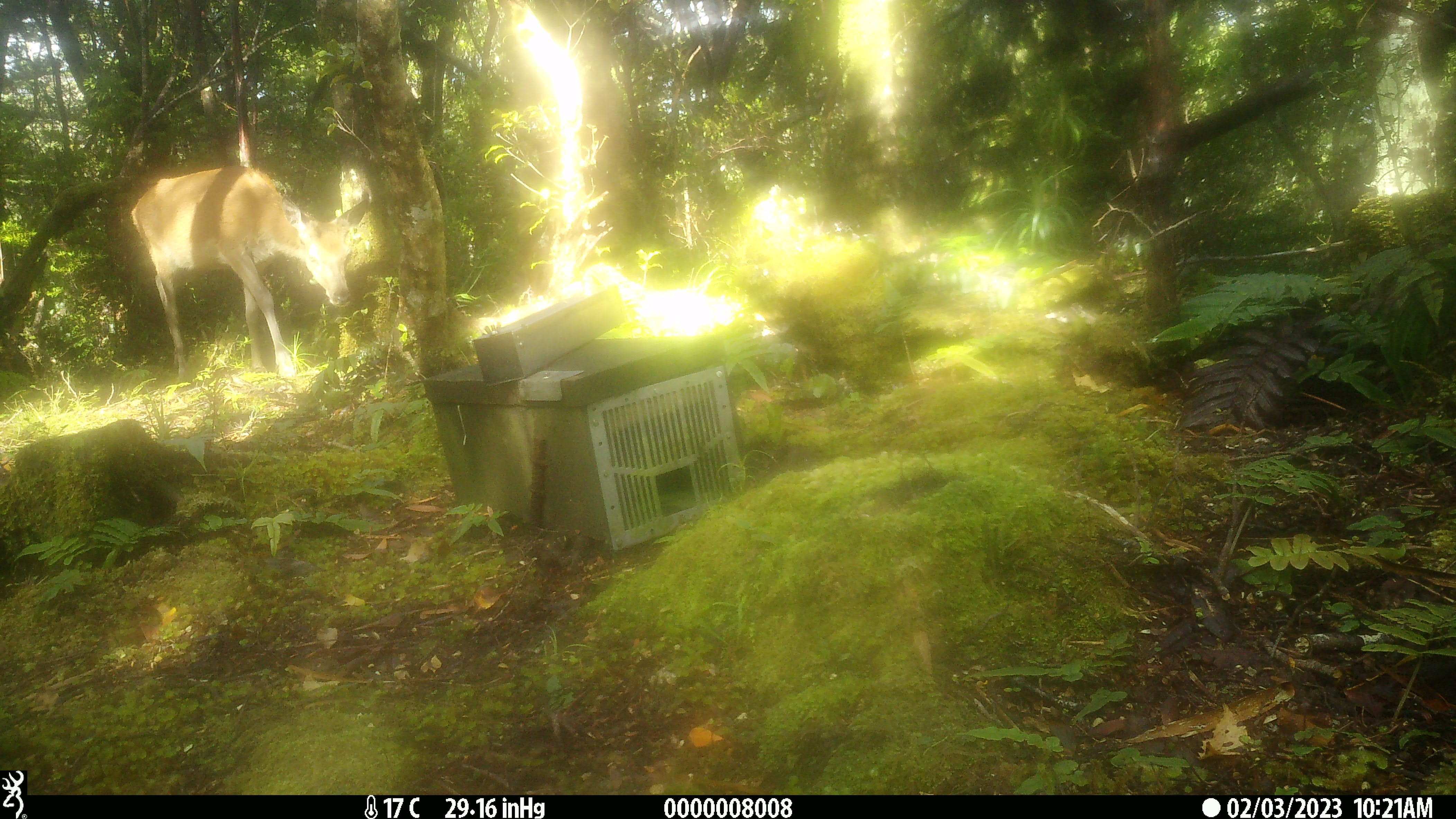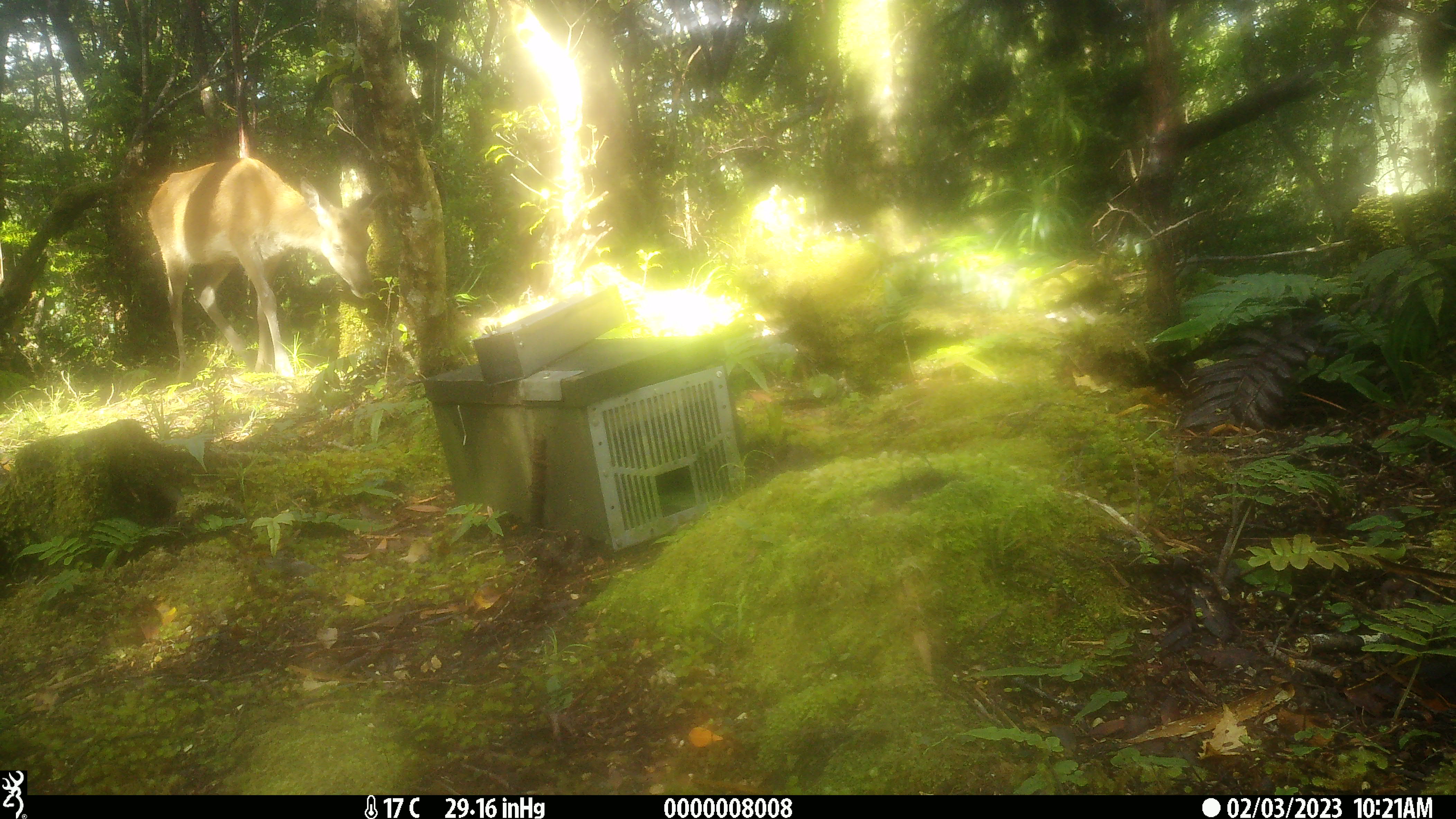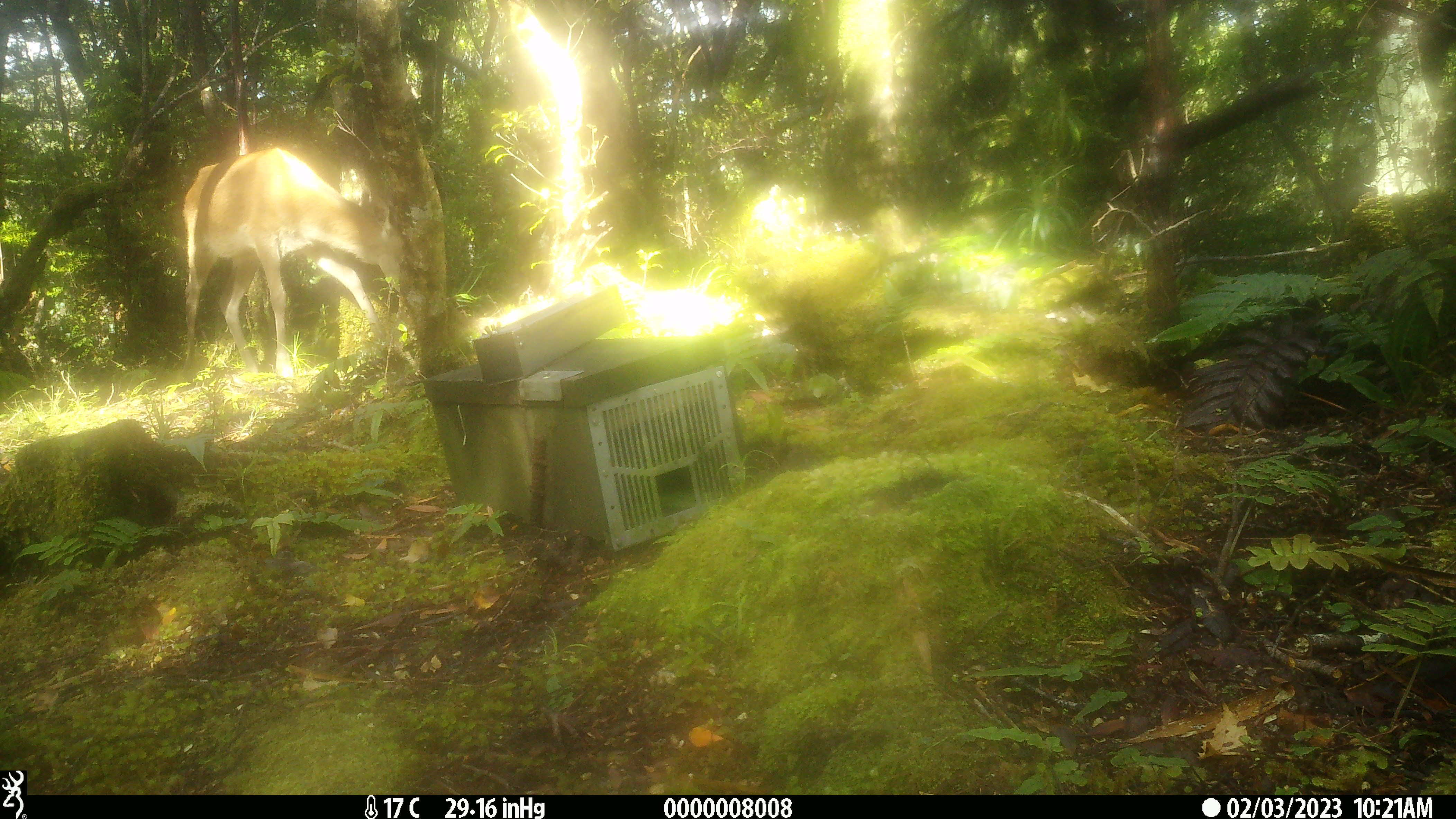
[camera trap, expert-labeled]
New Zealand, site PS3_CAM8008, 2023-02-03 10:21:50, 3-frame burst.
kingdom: Animalia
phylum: Chordata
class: Mammalia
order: Artiodactyla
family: Cervidae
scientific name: Cervidae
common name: deer